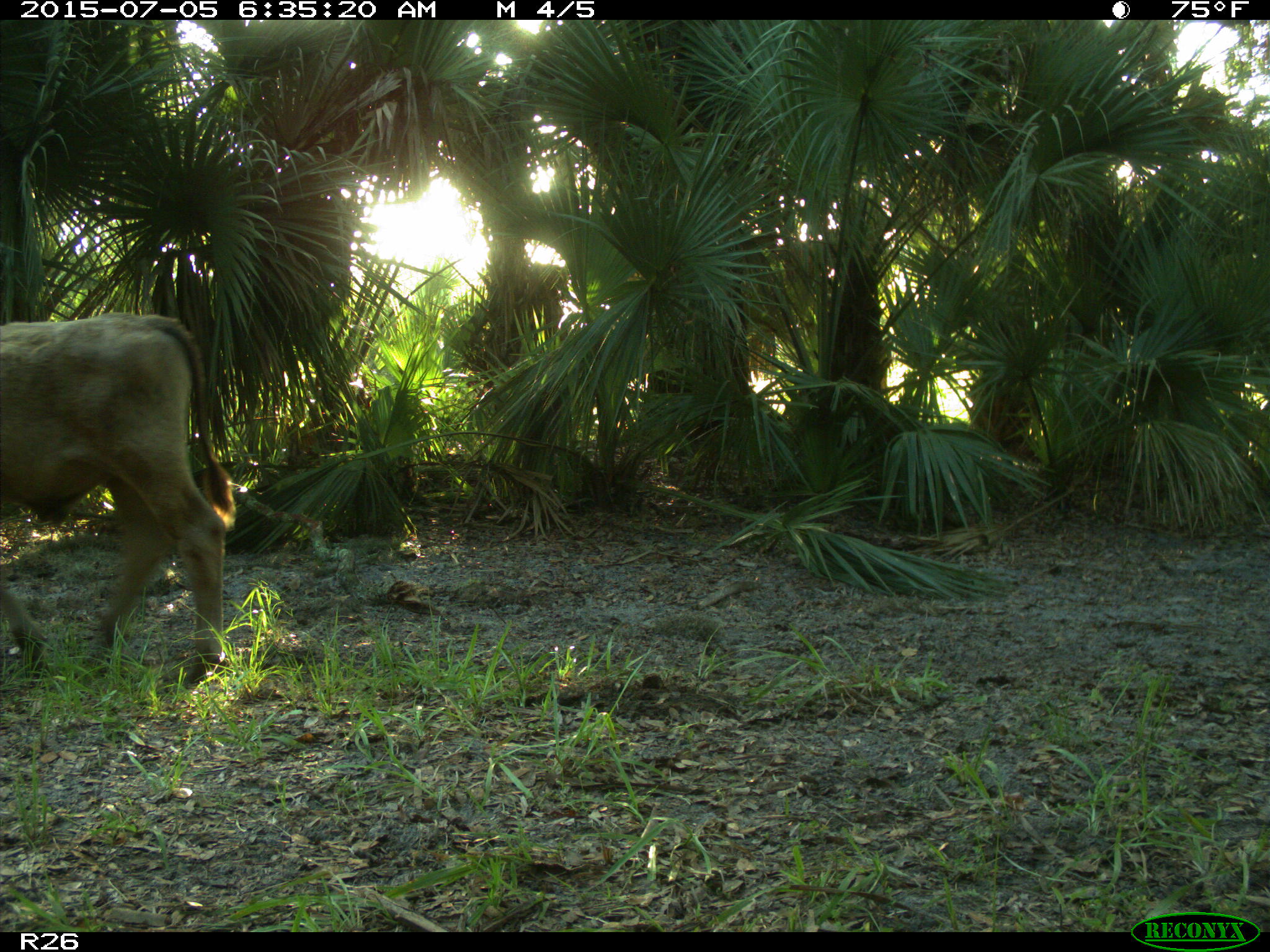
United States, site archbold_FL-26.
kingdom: Animalia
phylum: Chordata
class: Mammalia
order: Artiodactyla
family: Bovidae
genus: Bos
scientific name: Bos taurus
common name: domestic cow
Bos taurus (domestic cow).